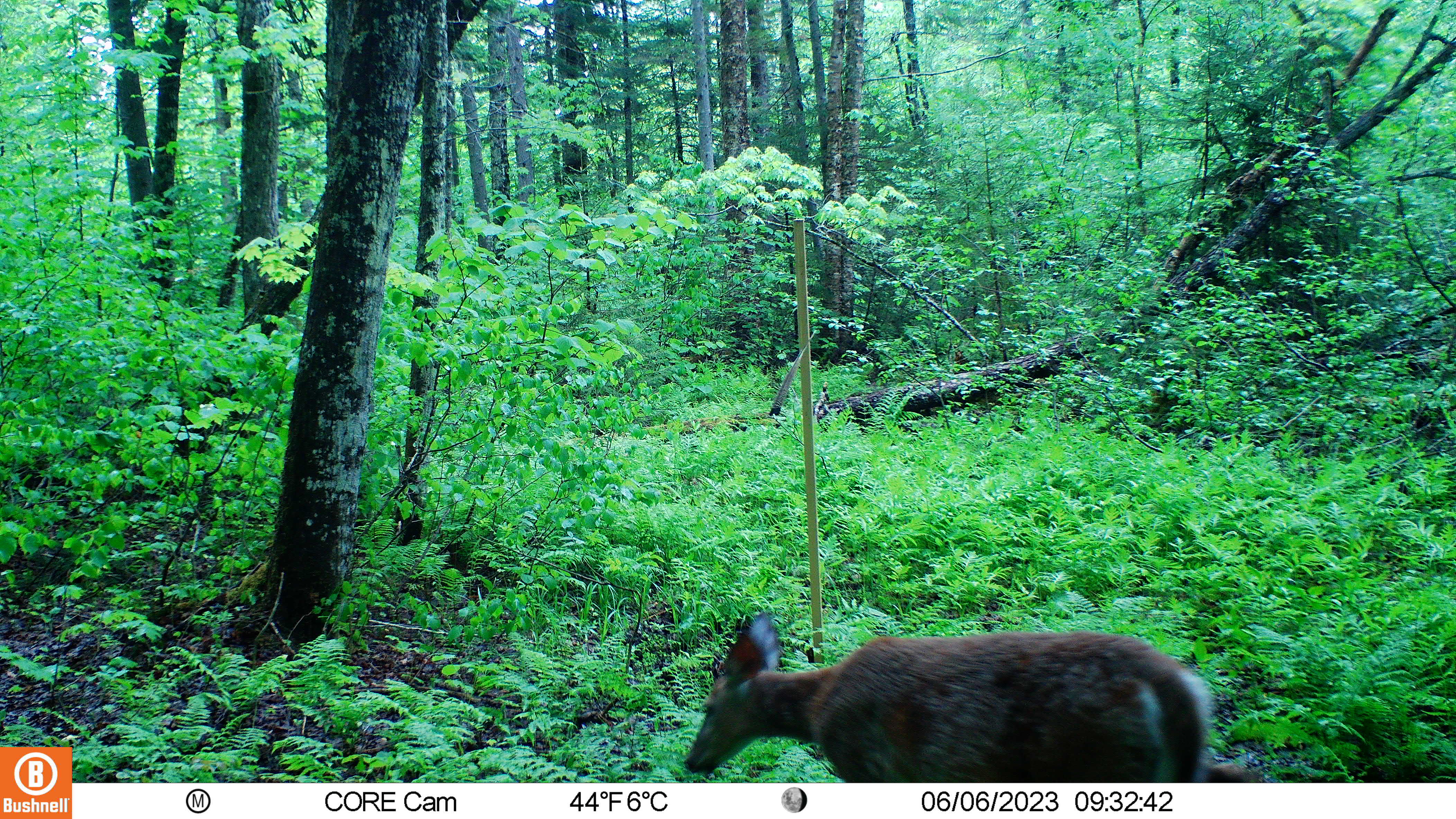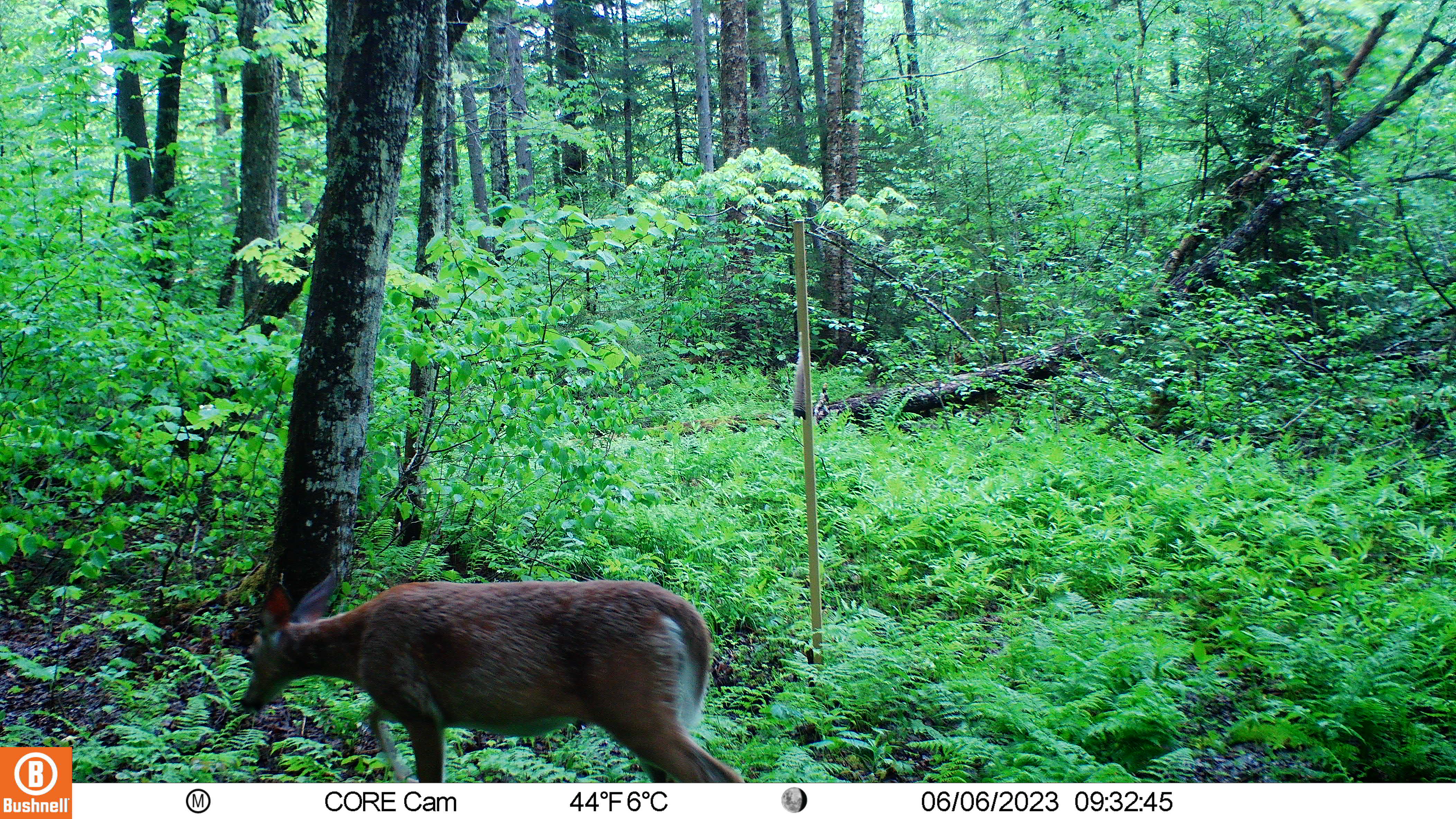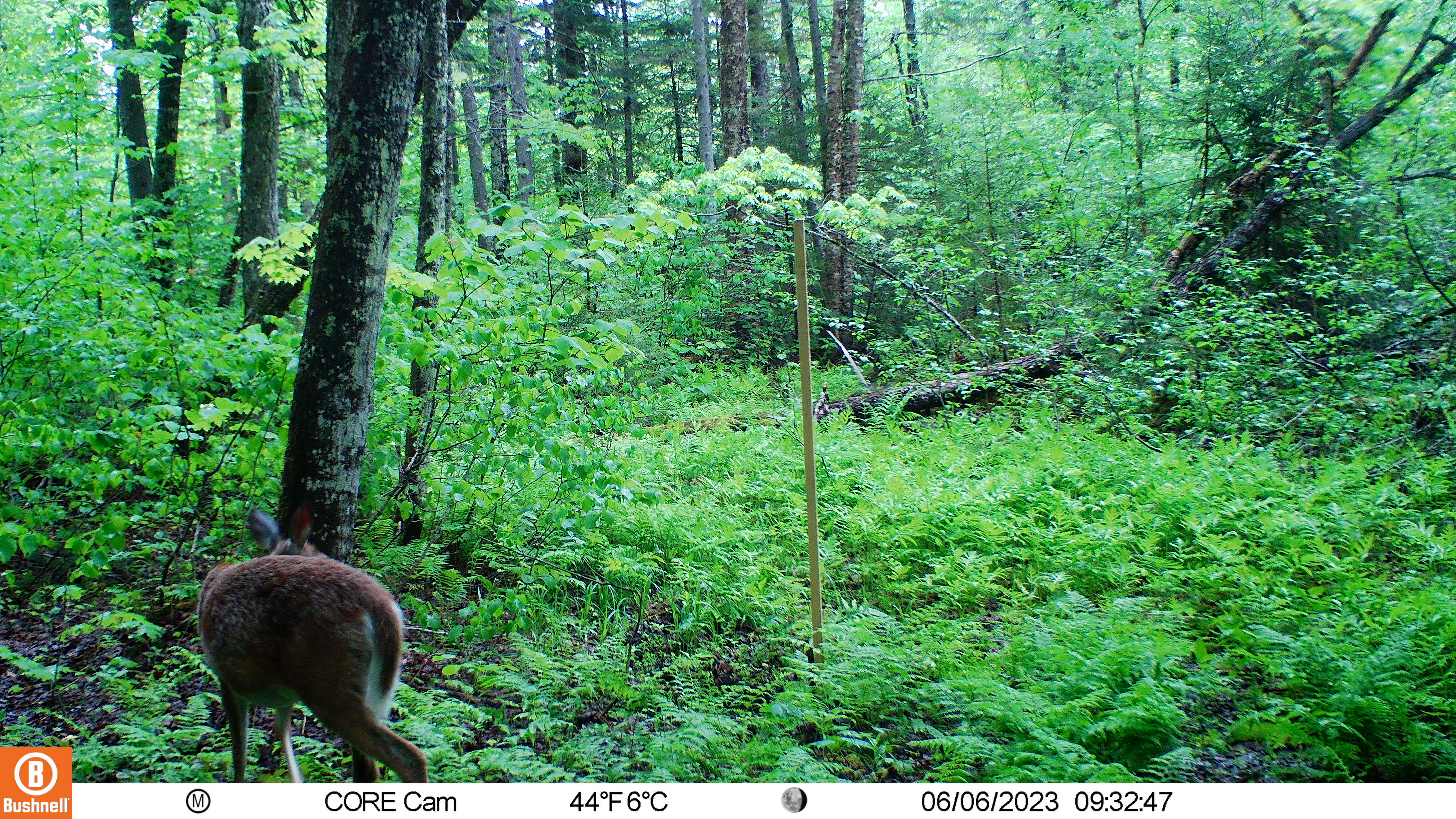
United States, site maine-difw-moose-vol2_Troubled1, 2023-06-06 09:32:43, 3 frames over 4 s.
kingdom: Animalia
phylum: Chordata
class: Mammalia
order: Artiodactyla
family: Cervidae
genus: Odocoileus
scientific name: Odocoileus virginianus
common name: white-tailed deer